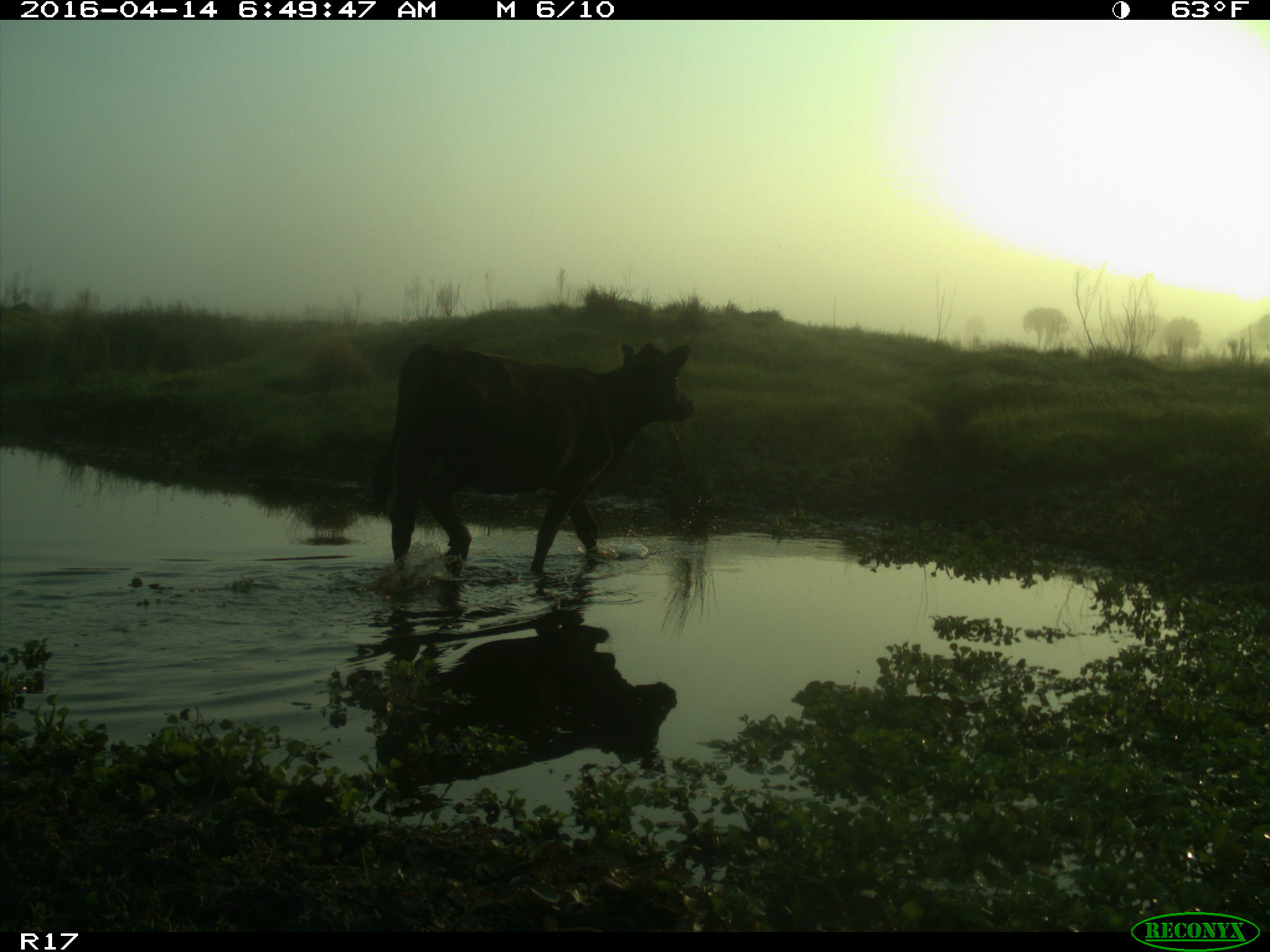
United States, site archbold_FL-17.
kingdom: Animalia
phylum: Chordata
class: Mammalia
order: Artiodactyla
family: Bovidae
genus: Bos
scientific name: Bos taurus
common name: domestic cow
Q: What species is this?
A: Bos taurus (domestic cow).